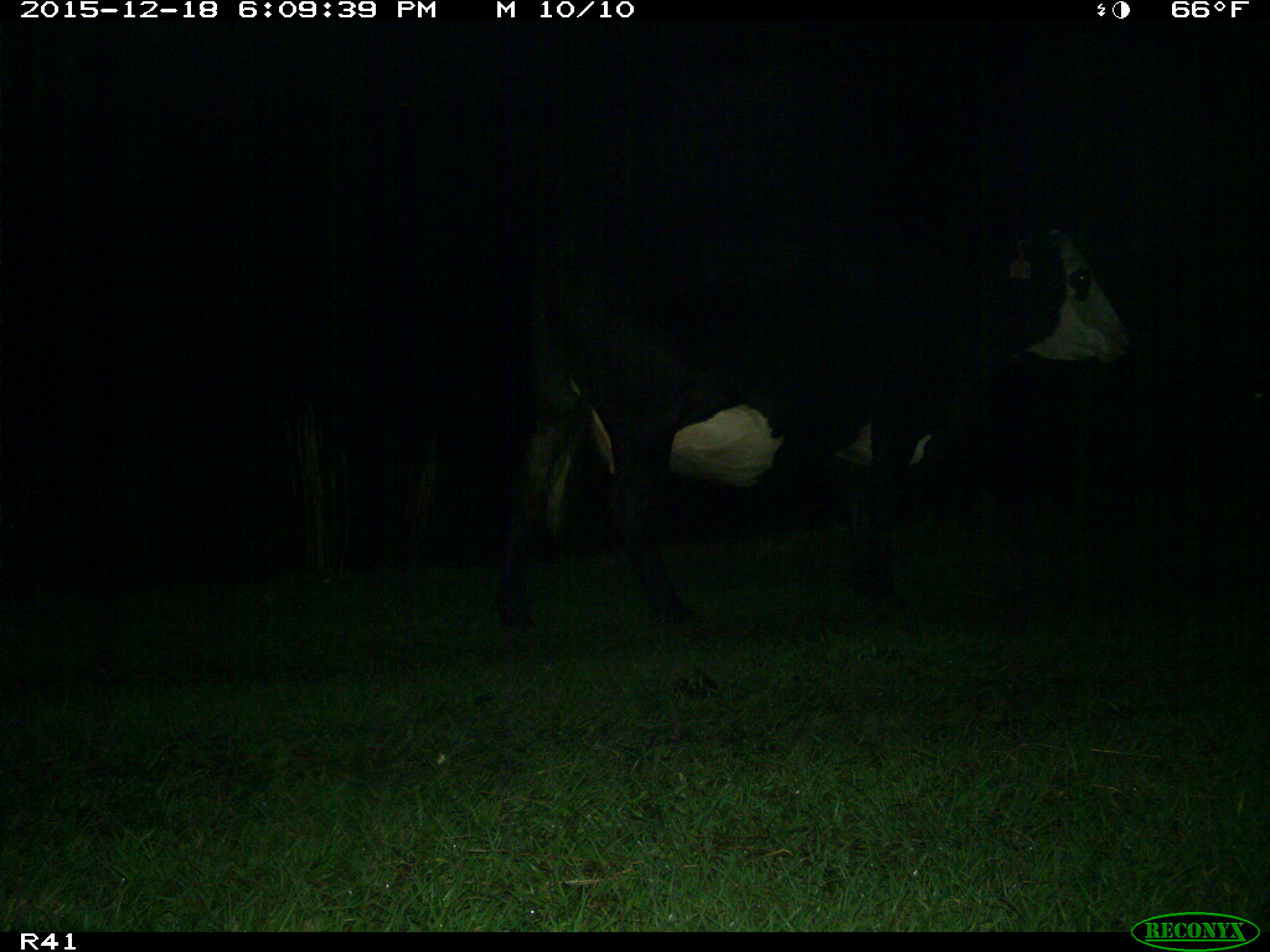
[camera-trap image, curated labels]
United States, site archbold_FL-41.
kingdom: Animalia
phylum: Chordata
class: Mammalia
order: Artiodactyla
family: Bovidae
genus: Bos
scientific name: Bos taurus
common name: domestic cow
Bos taurus (domestic cow).